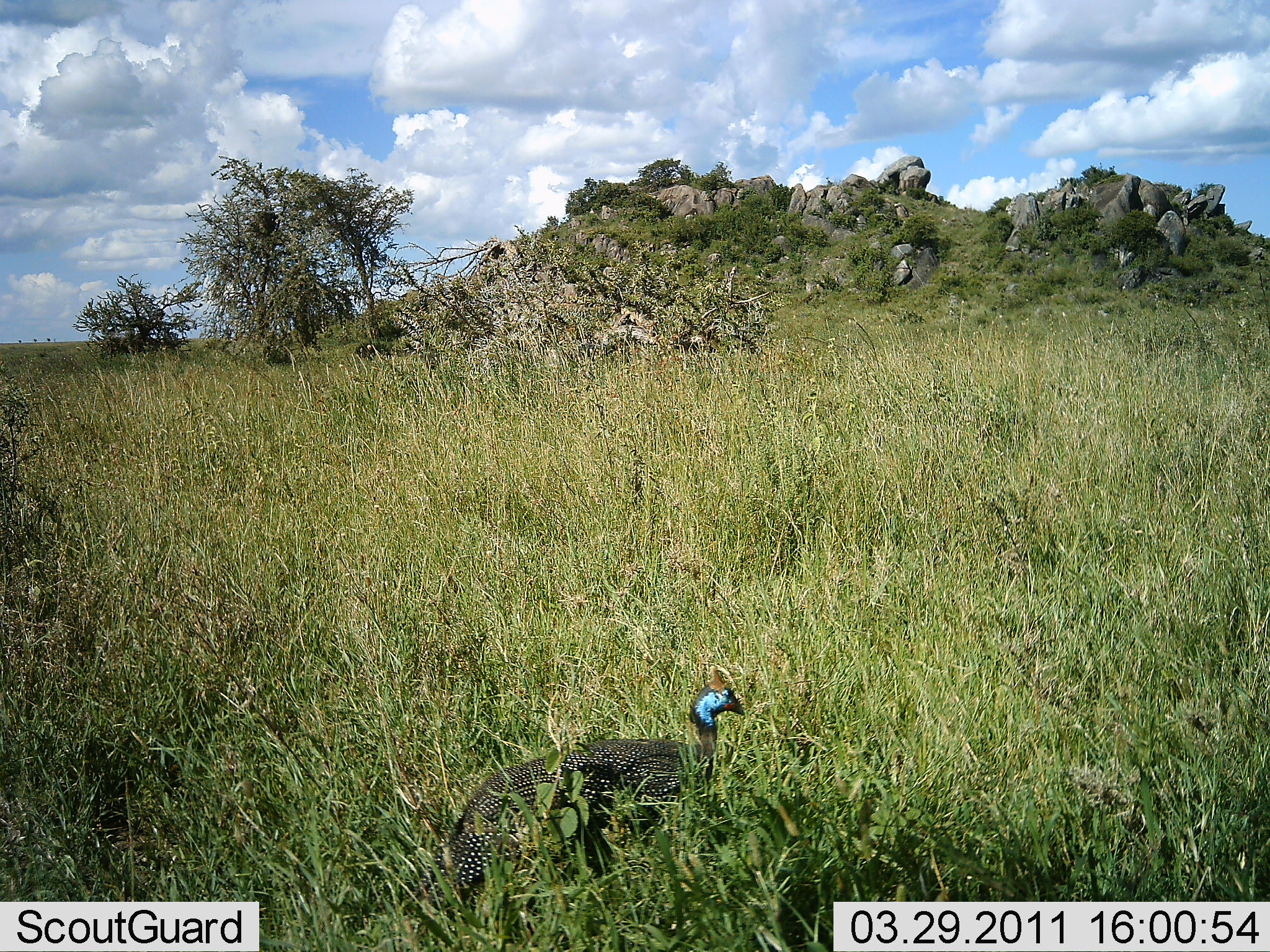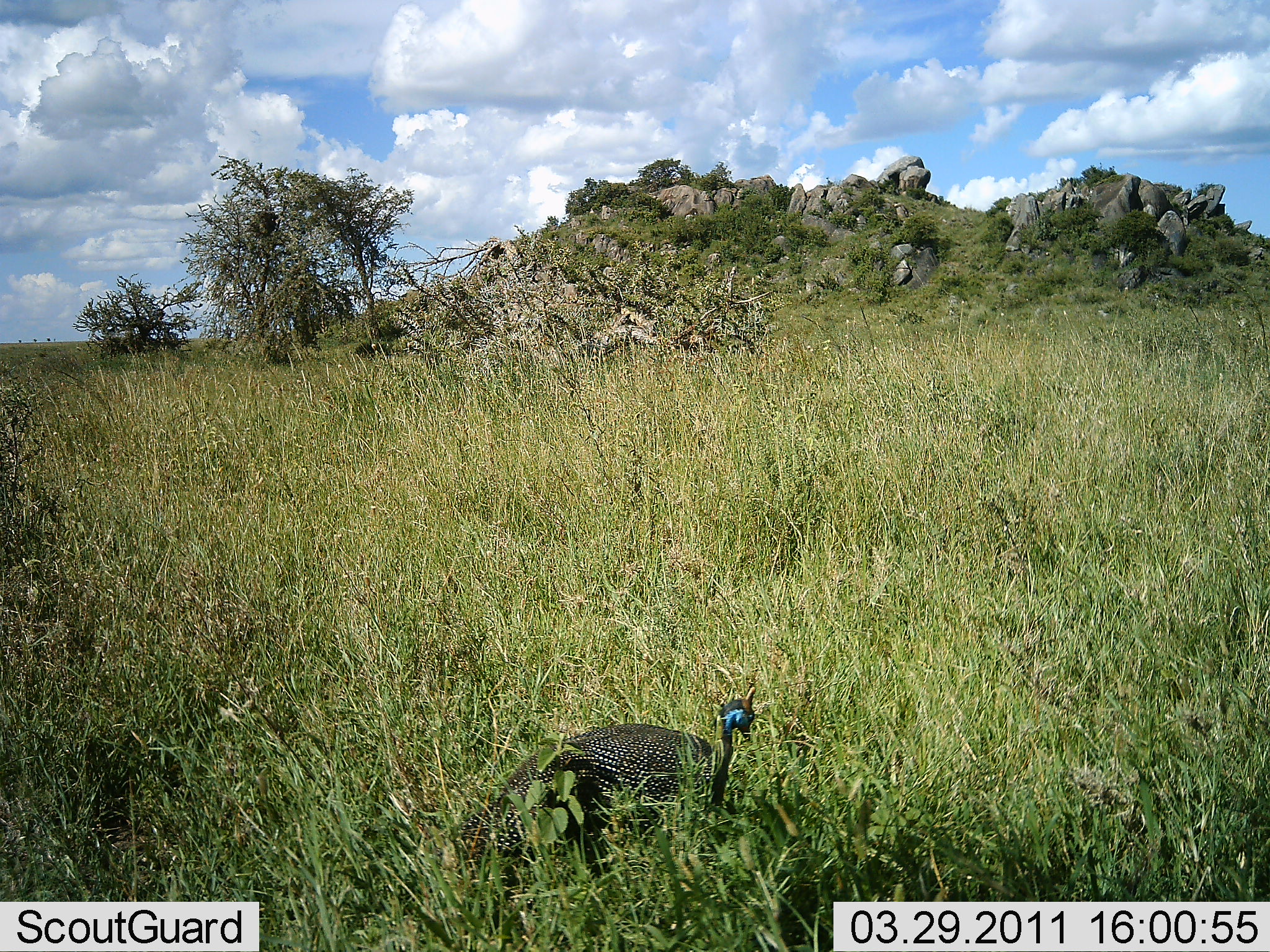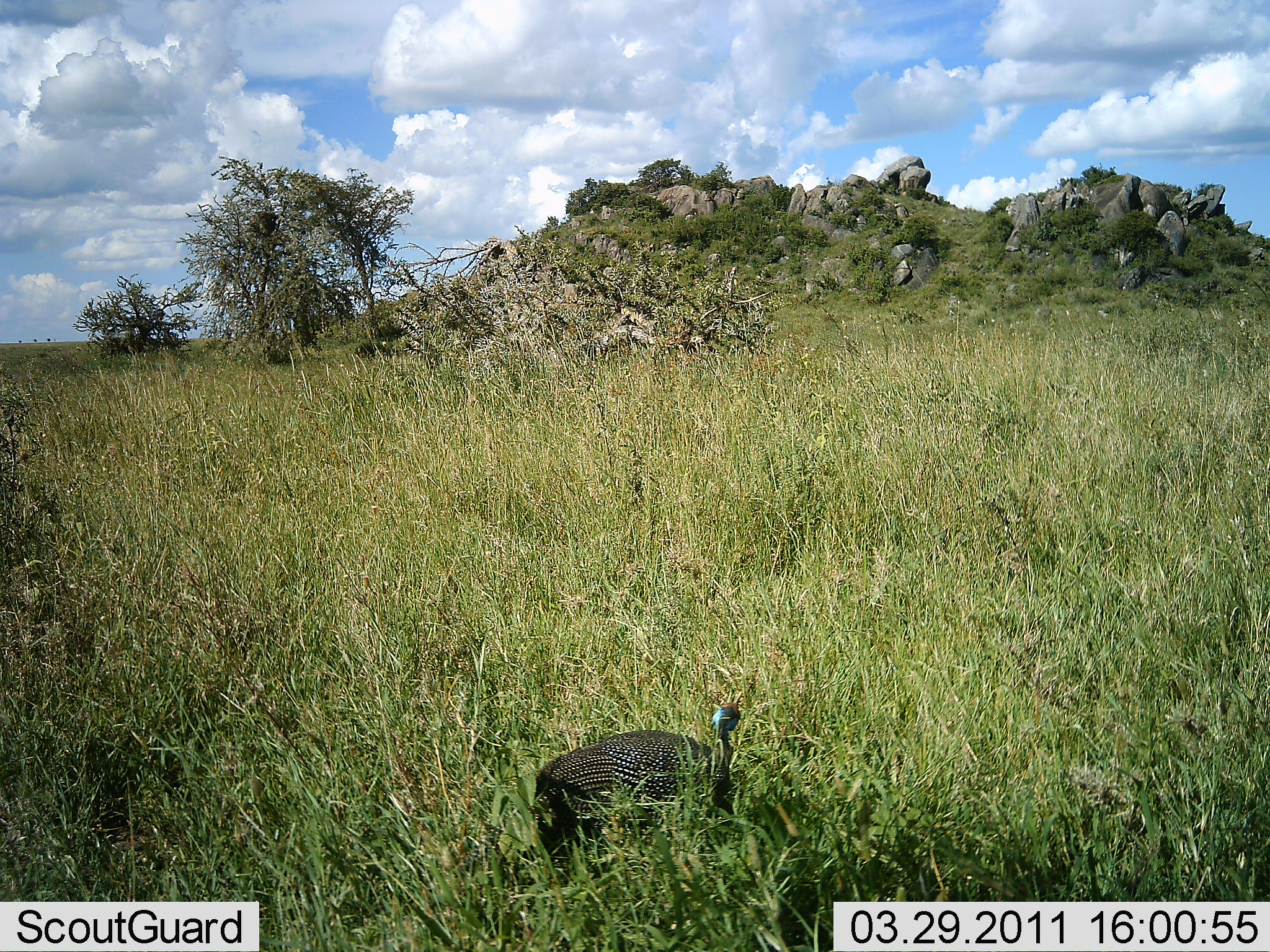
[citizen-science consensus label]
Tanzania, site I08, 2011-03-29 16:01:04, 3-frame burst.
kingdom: Animalia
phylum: Chordata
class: Aves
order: Galliformes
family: Numididae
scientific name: Numididae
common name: guinea fowl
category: guineafowl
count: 1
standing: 64%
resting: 7%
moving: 36%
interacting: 0%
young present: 0%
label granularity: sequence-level